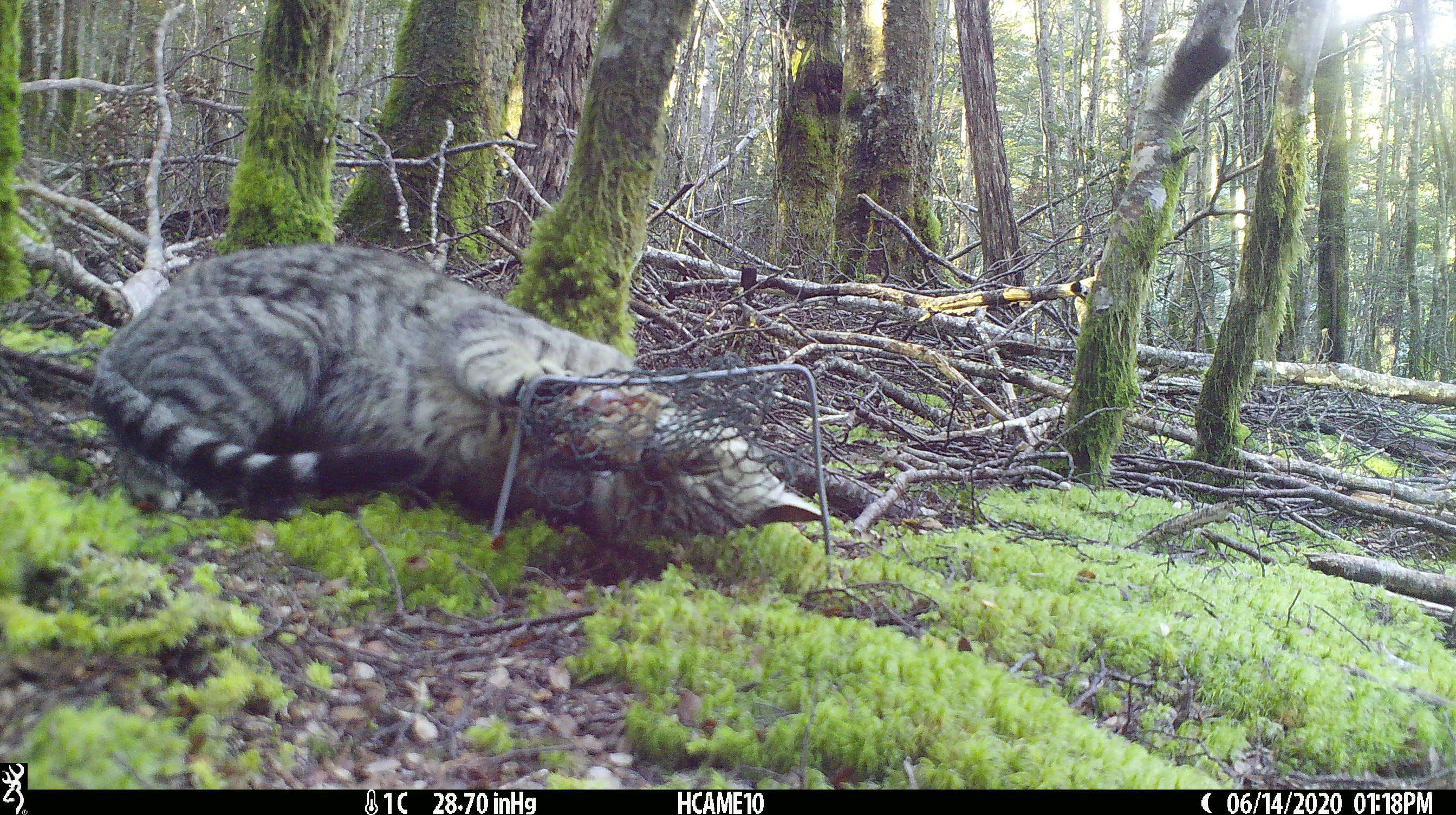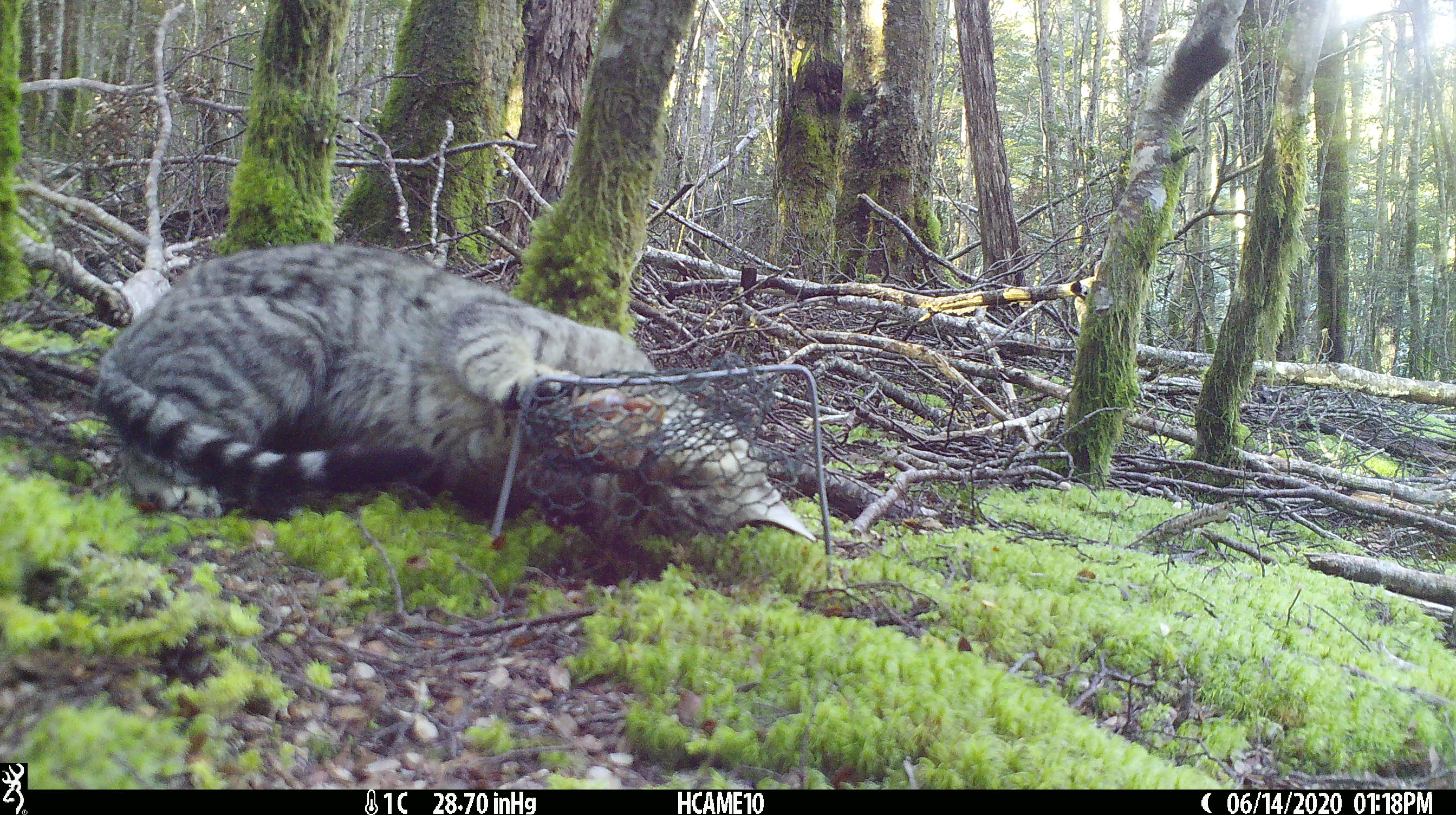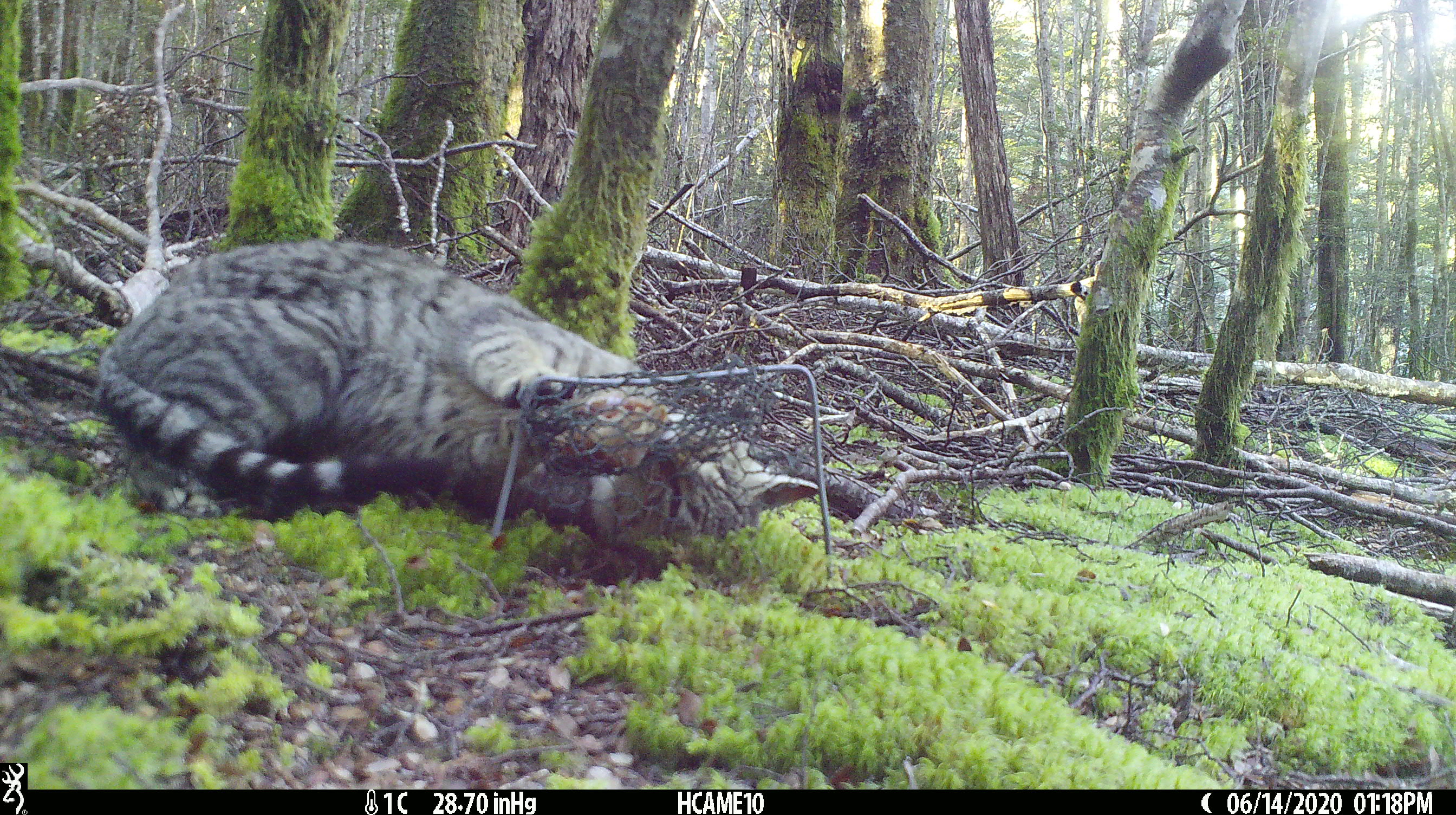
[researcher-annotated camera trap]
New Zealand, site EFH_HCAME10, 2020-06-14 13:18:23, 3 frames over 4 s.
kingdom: Animalia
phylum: Chordata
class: Mammalia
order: Carnivora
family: Felidae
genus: Felis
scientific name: Felis catus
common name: domestic cat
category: cat